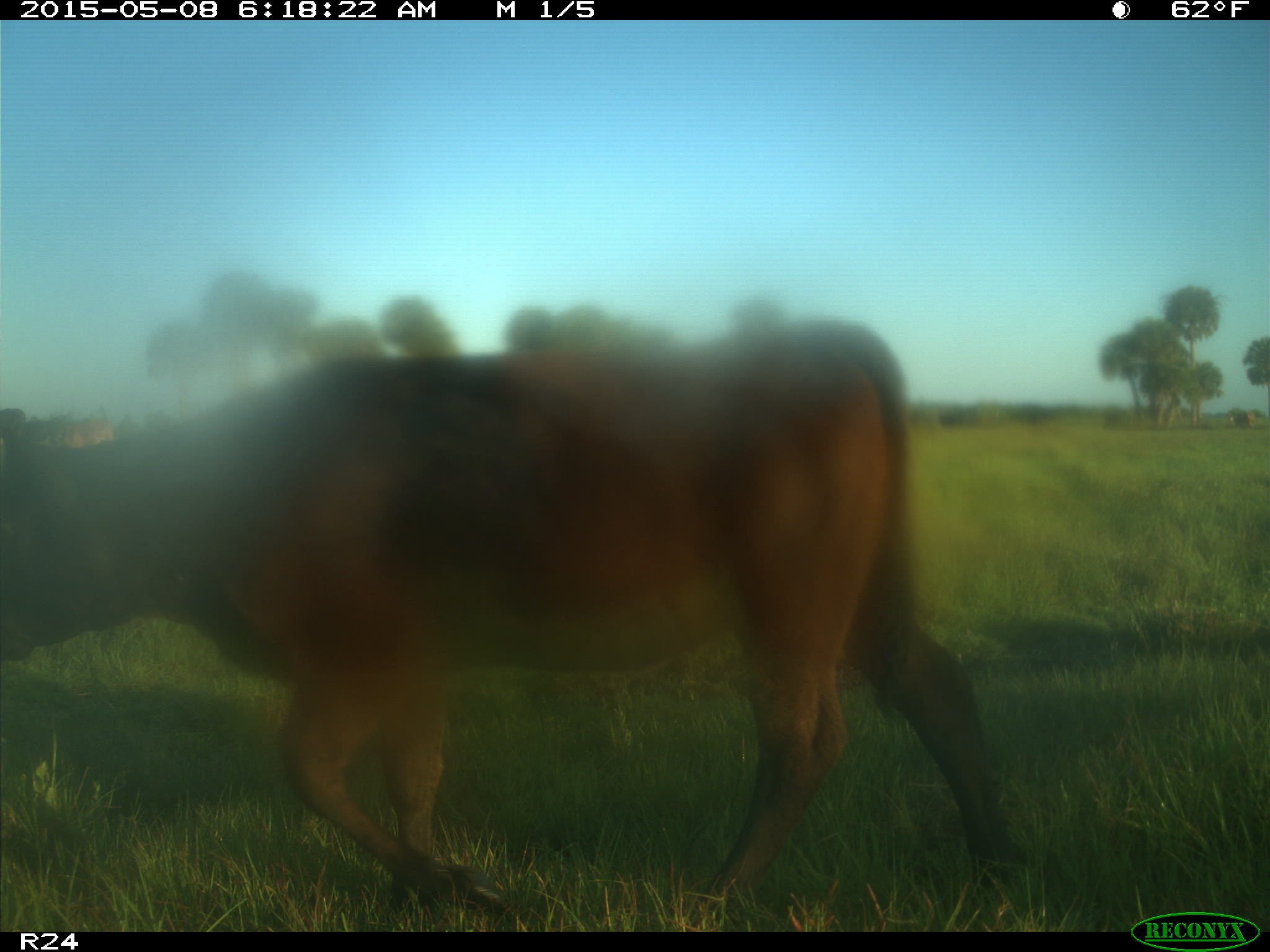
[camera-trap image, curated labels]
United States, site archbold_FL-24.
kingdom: Animalia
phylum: Chordata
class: Mammalia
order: Artiodactyla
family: Bovidae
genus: Bos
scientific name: Bos taurus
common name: domestic cow